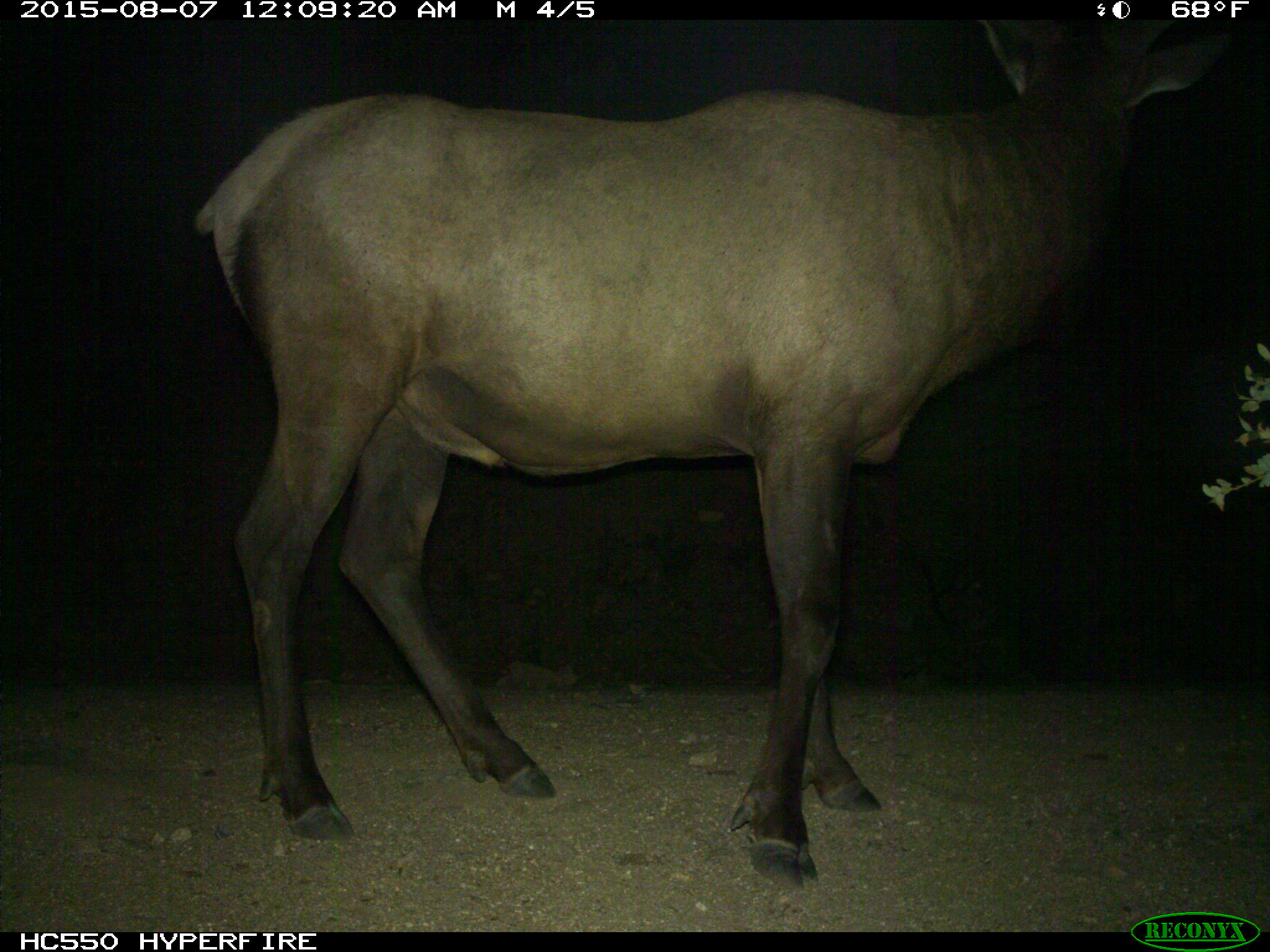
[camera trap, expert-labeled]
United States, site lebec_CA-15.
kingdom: Animalia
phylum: Chordata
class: Mammalia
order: Artiodactyla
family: Cervidae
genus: Cervus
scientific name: Cervus canadensis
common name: elk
Cervus canadensis (elk).